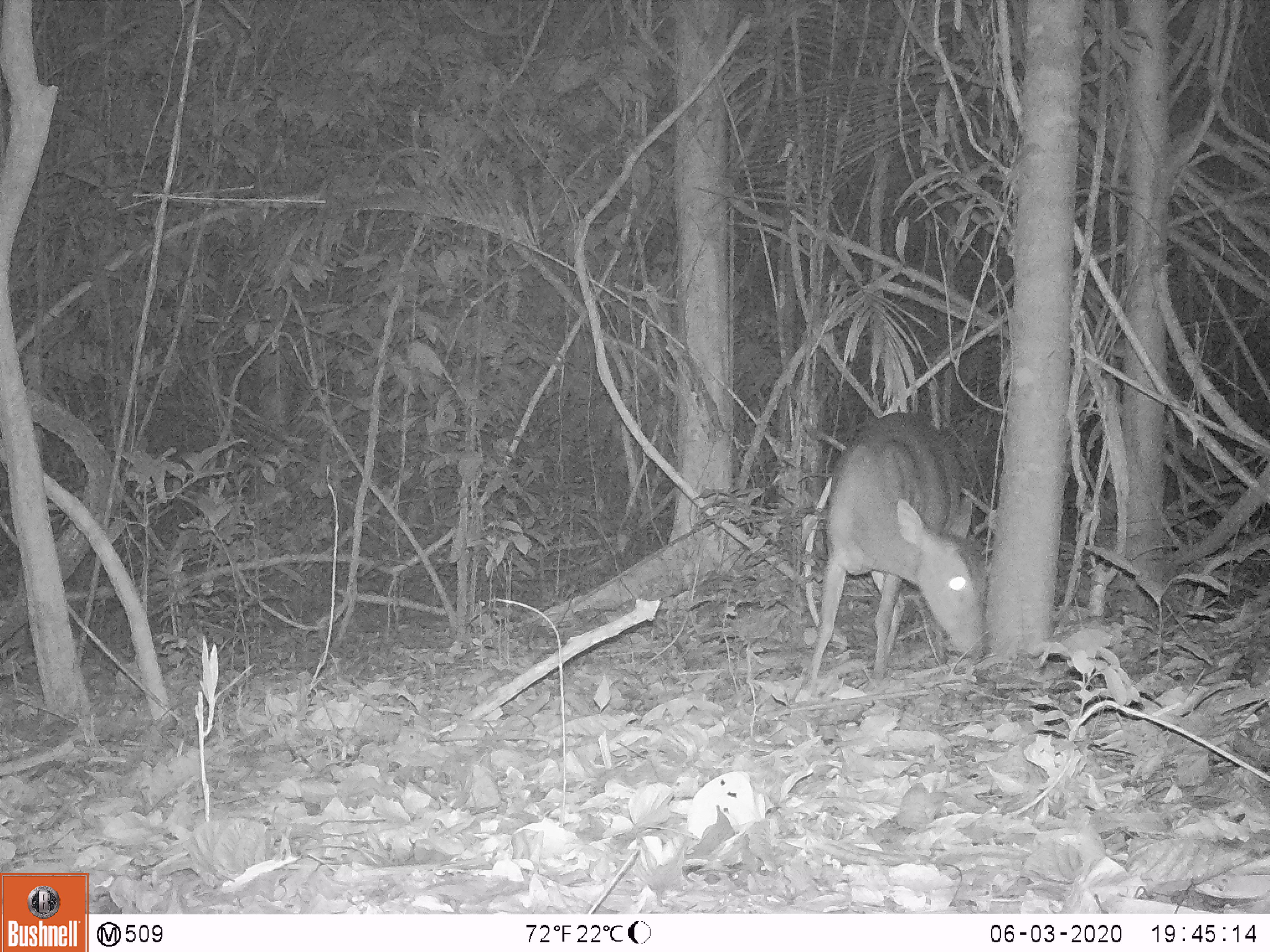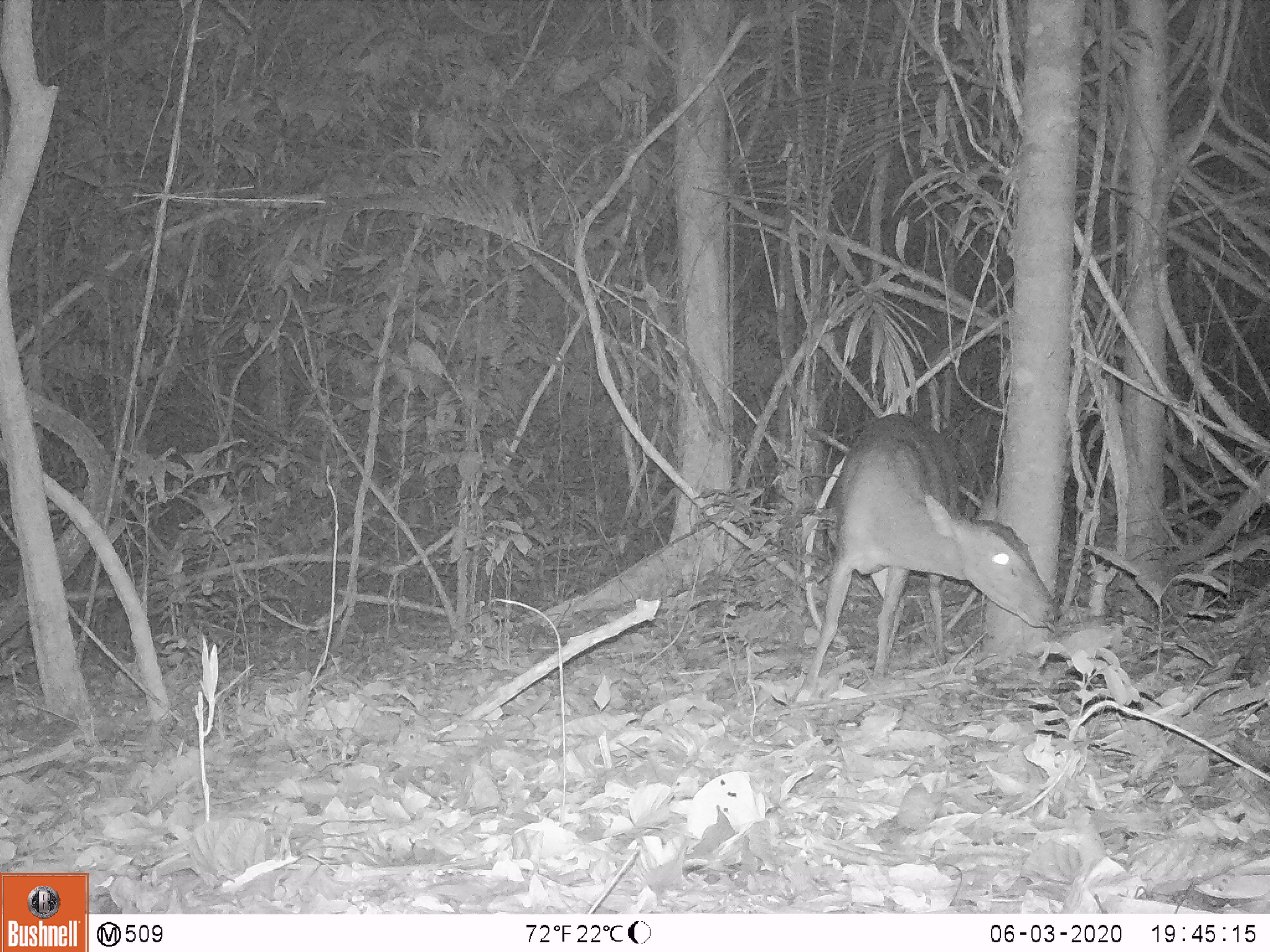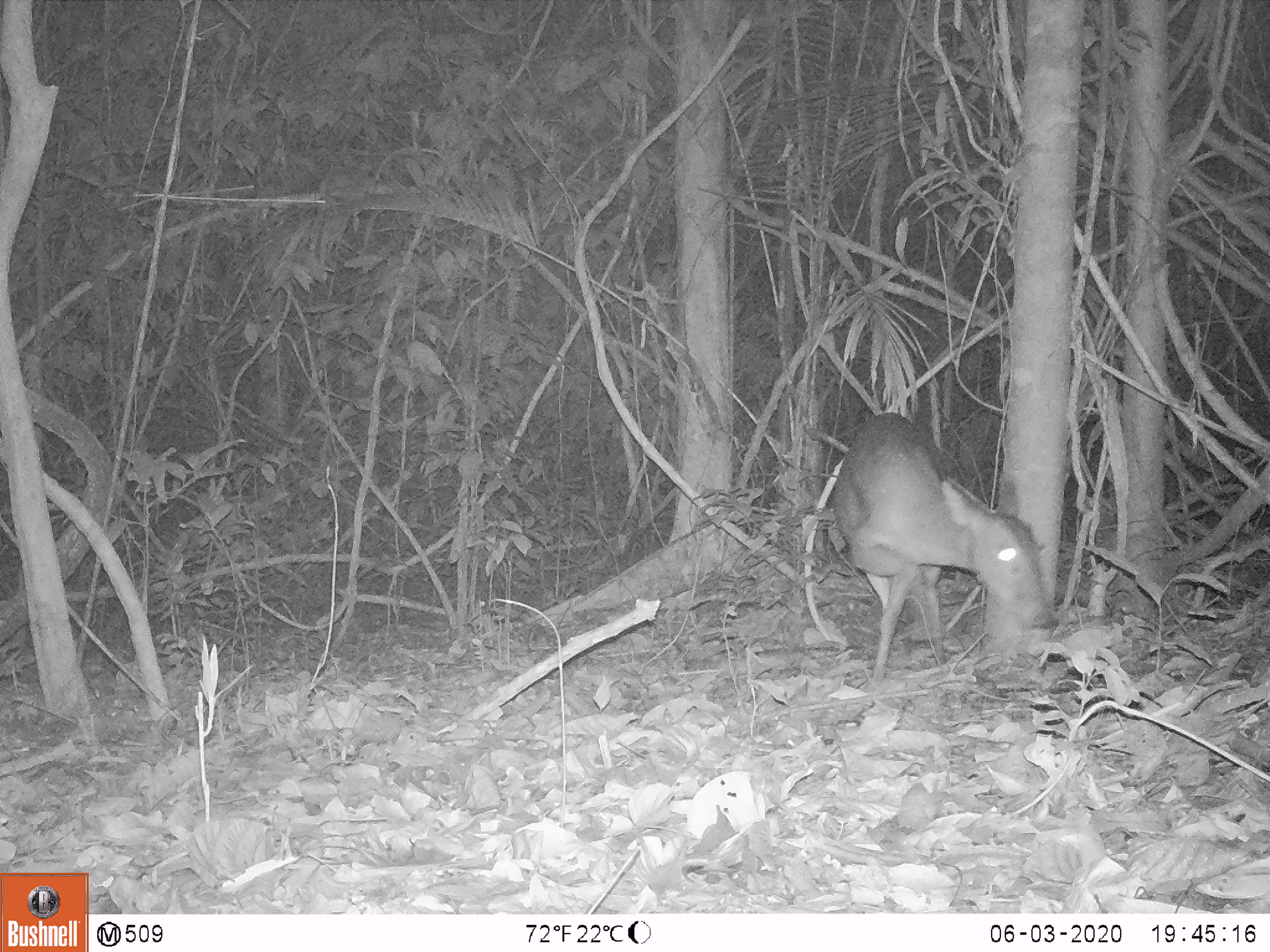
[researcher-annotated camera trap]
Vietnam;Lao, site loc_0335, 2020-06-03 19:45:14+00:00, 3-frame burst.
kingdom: Animalia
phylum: Chordata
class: Mammalia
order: Artiodactyla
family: Cervidae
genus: Muntiacus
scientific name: Muntiacus vuquangensis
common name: large-antlered muntjac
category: large antlered muntjac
Large antlered muntjac (large-antlered muntjac) (Muntiacus vuquangensis). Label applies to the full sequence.